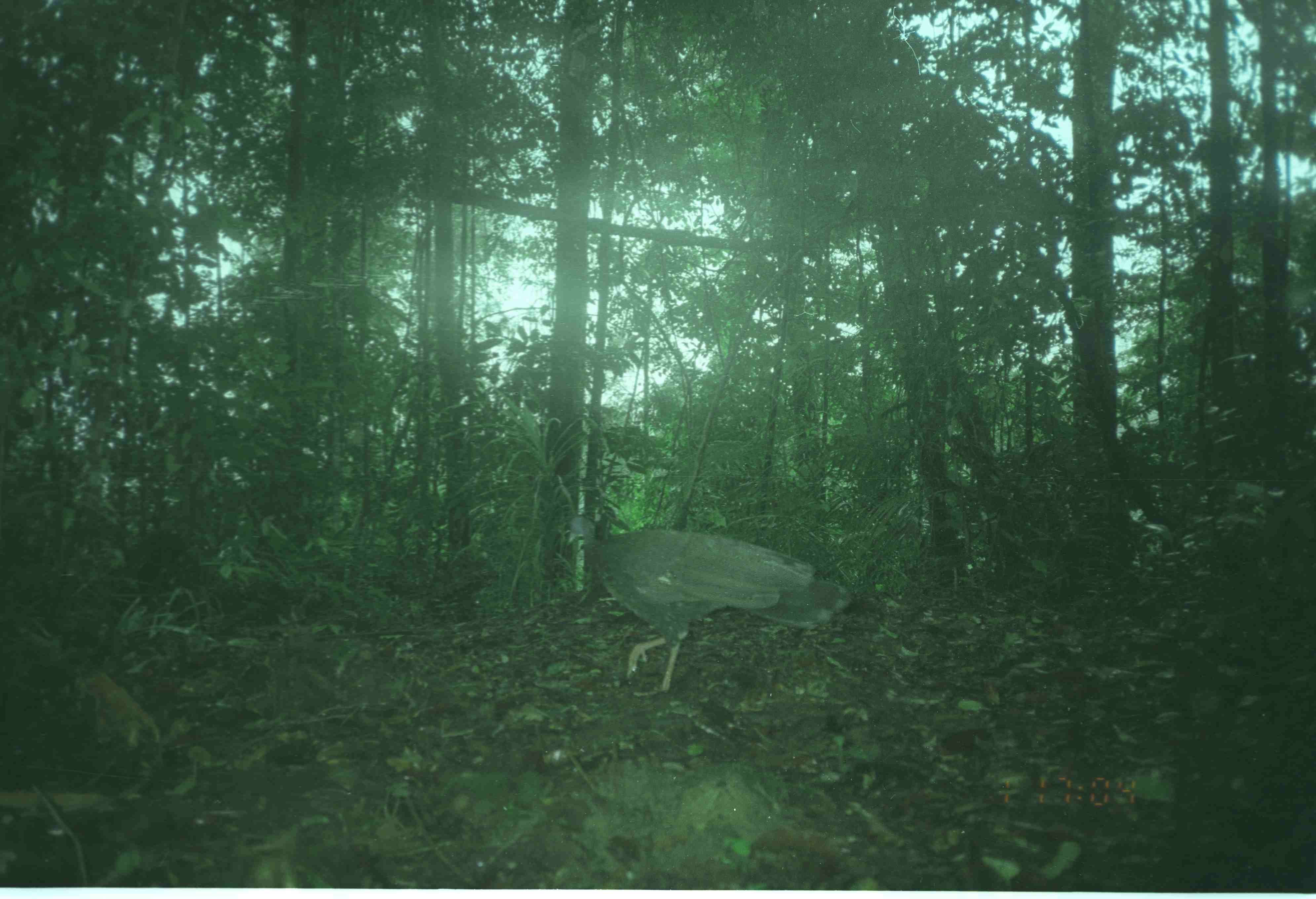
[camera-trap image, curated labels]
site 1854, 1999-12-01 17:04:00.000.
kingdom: Animalia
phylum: Chordata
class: Aves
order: Galliformes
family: Phasianidae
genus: Argusianus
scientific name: Argusianus argus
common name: great argus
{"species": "Argusianus argus (great argus)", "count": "1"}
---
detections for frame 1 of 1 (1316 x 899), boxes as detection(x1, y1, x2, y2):
argusianus argus: detection(566, 514, 853, 696)